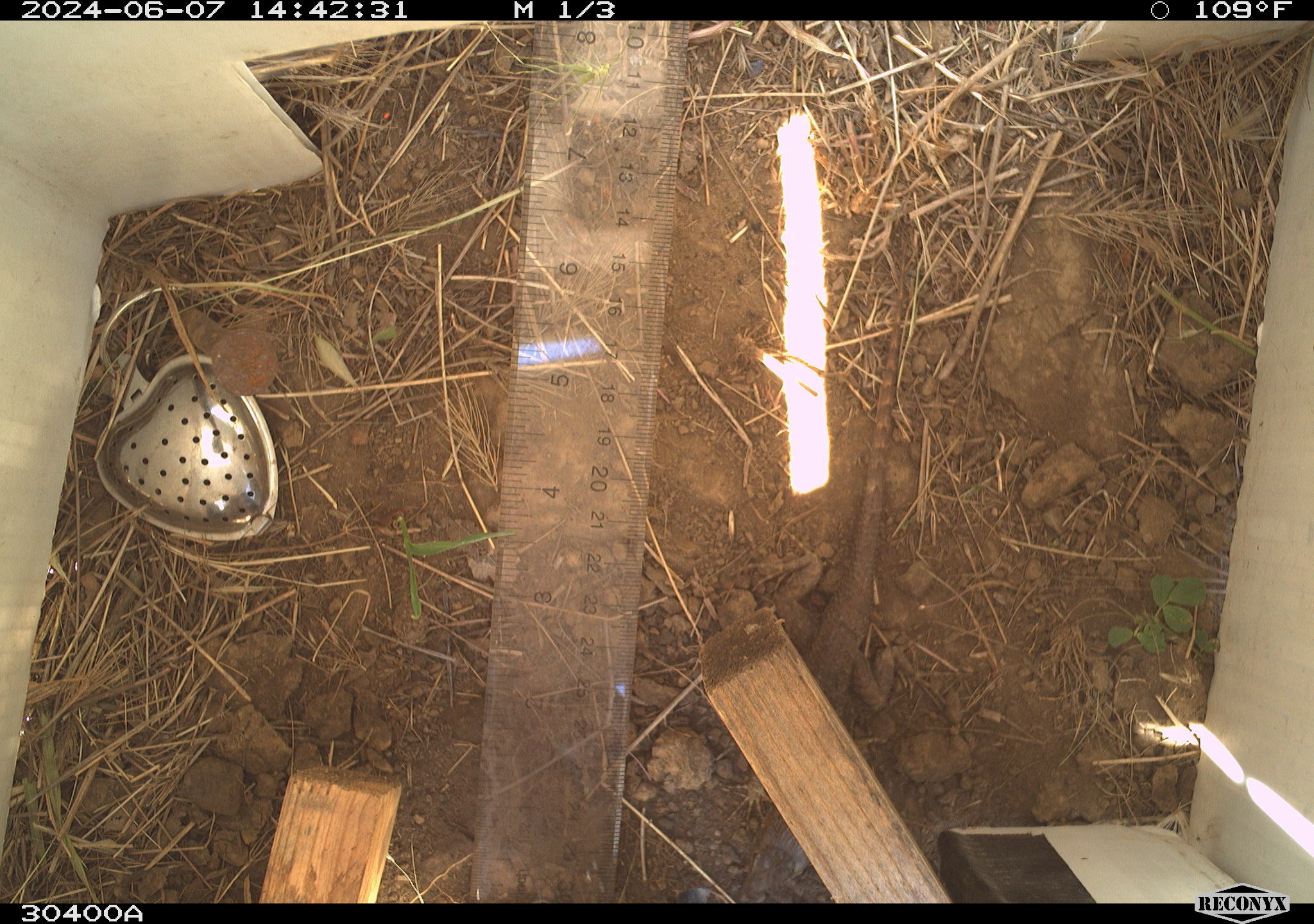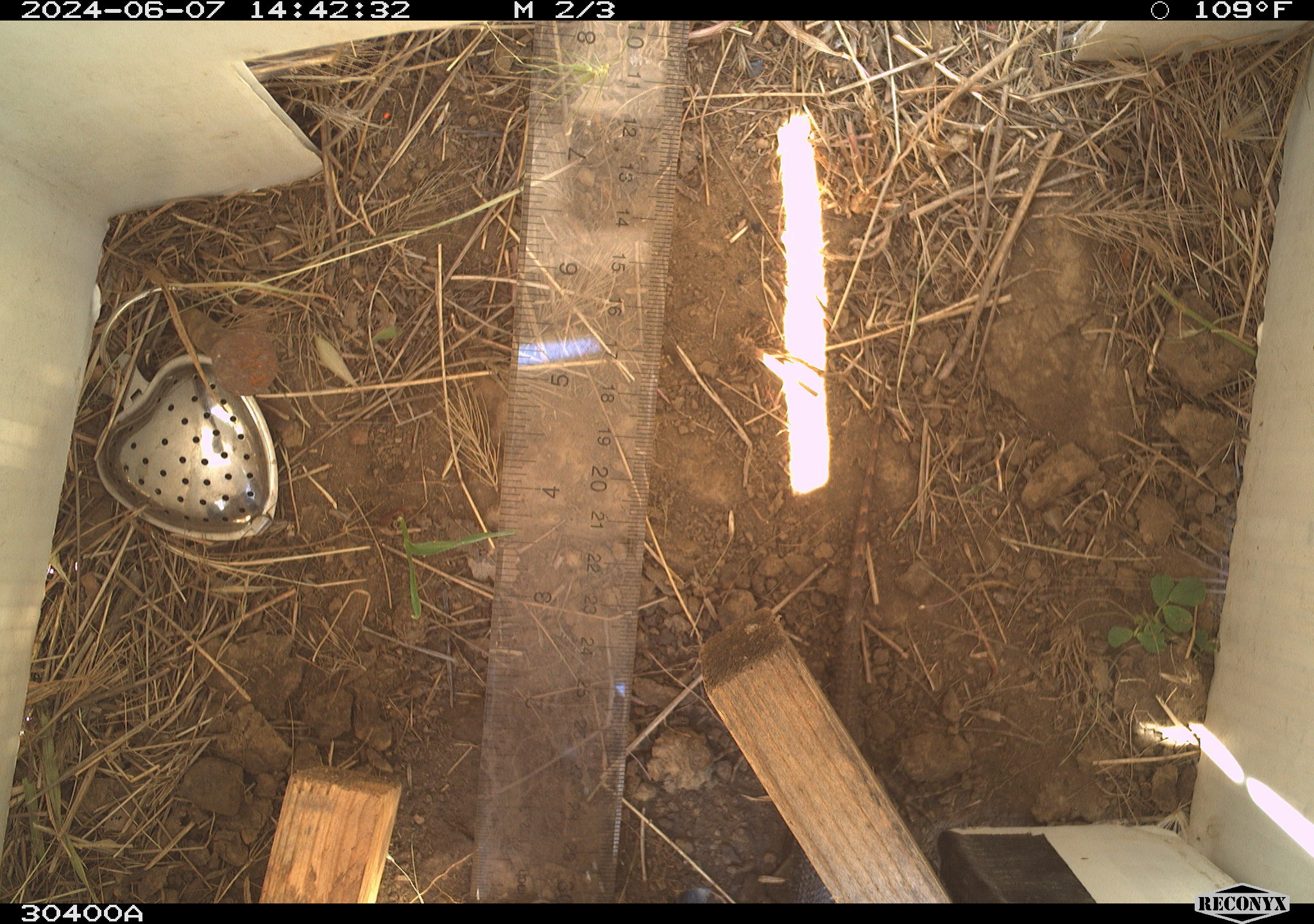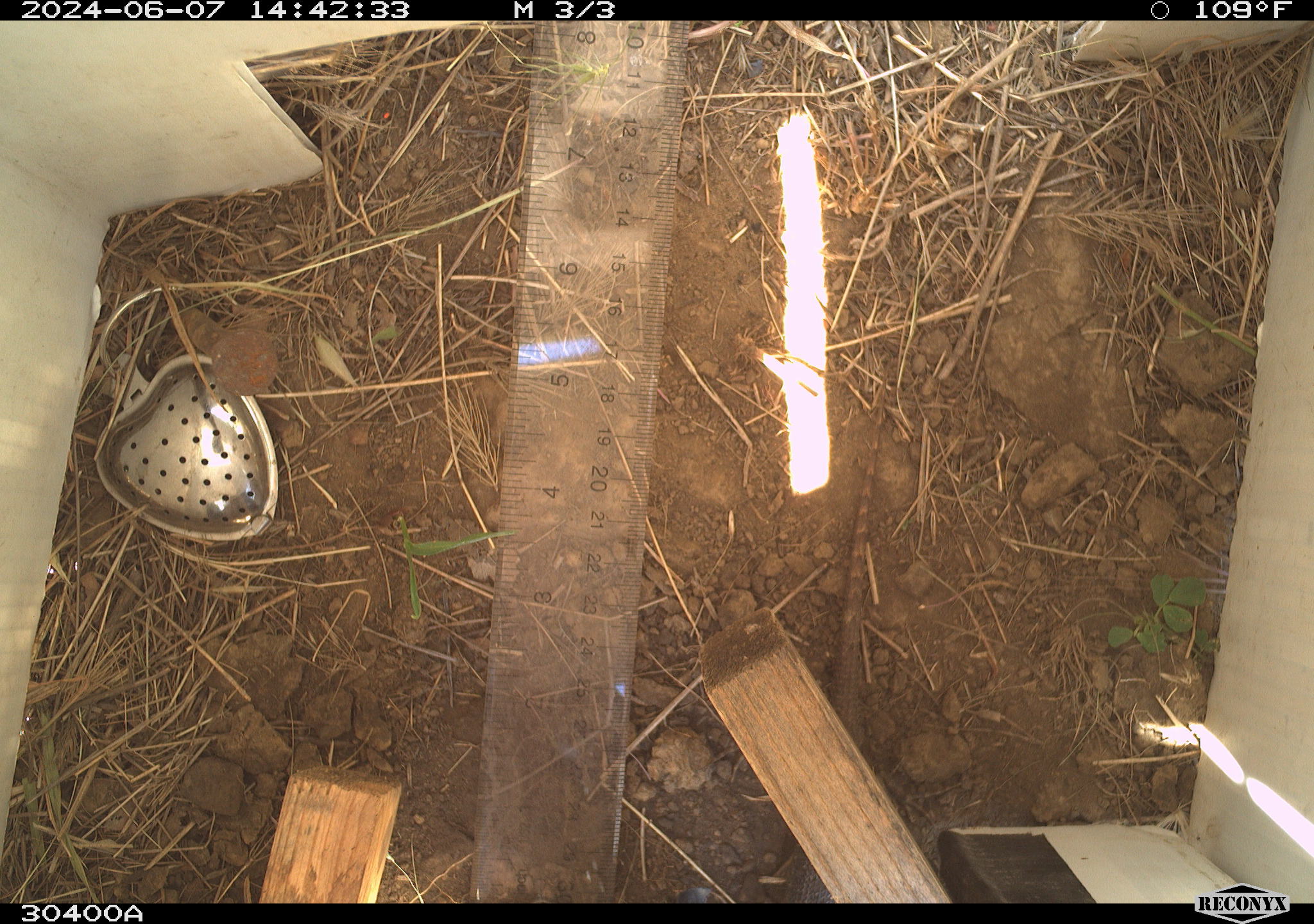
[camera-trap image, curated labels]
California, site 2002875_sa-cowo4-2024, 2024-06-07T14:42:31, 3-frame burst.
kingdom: Animalia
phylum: Chordata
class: Reptilia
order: Squamata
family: Phrynosomatidae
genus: Sceloporus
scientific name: Sceloporus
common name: spiny lizards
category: sceloporus species